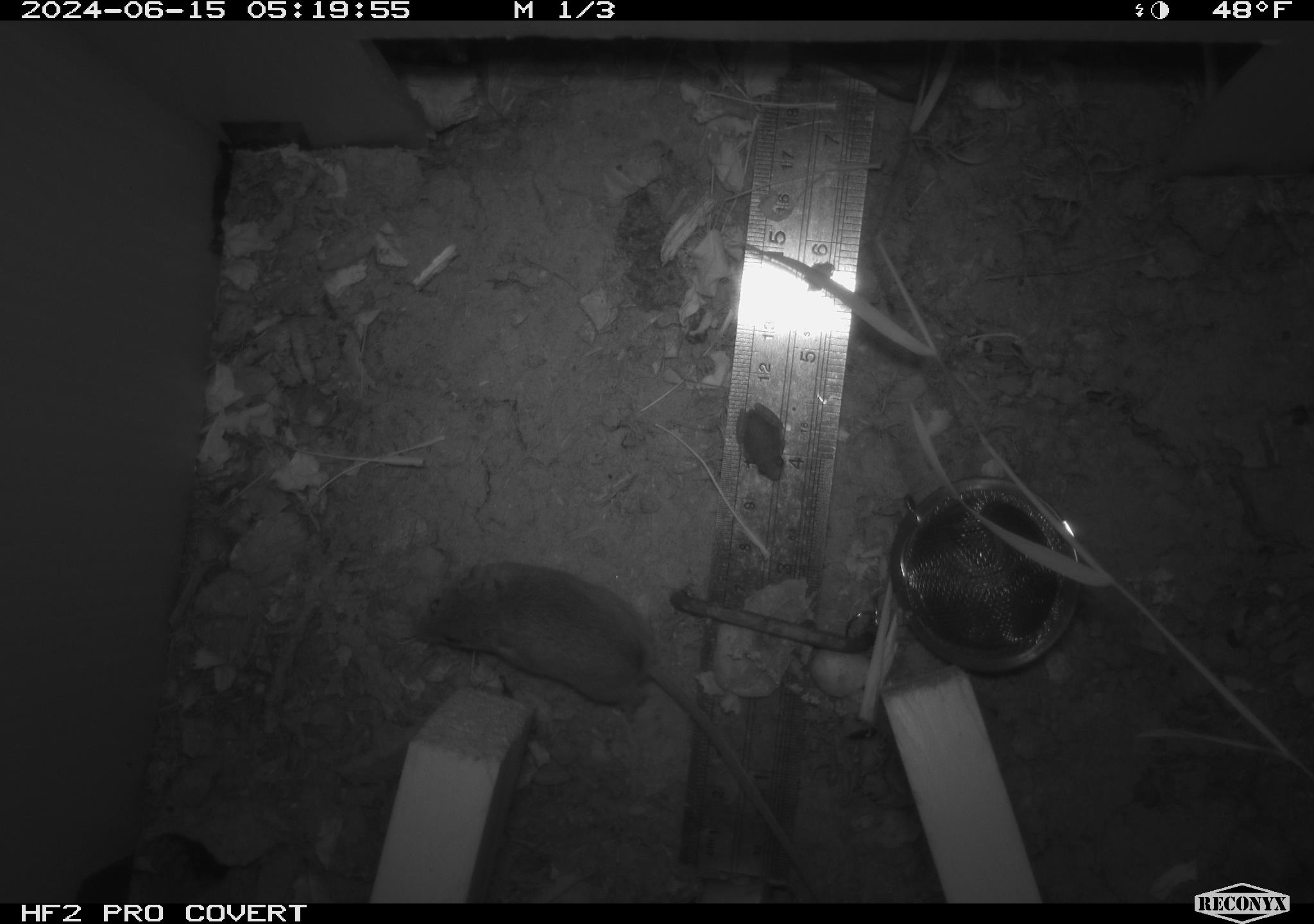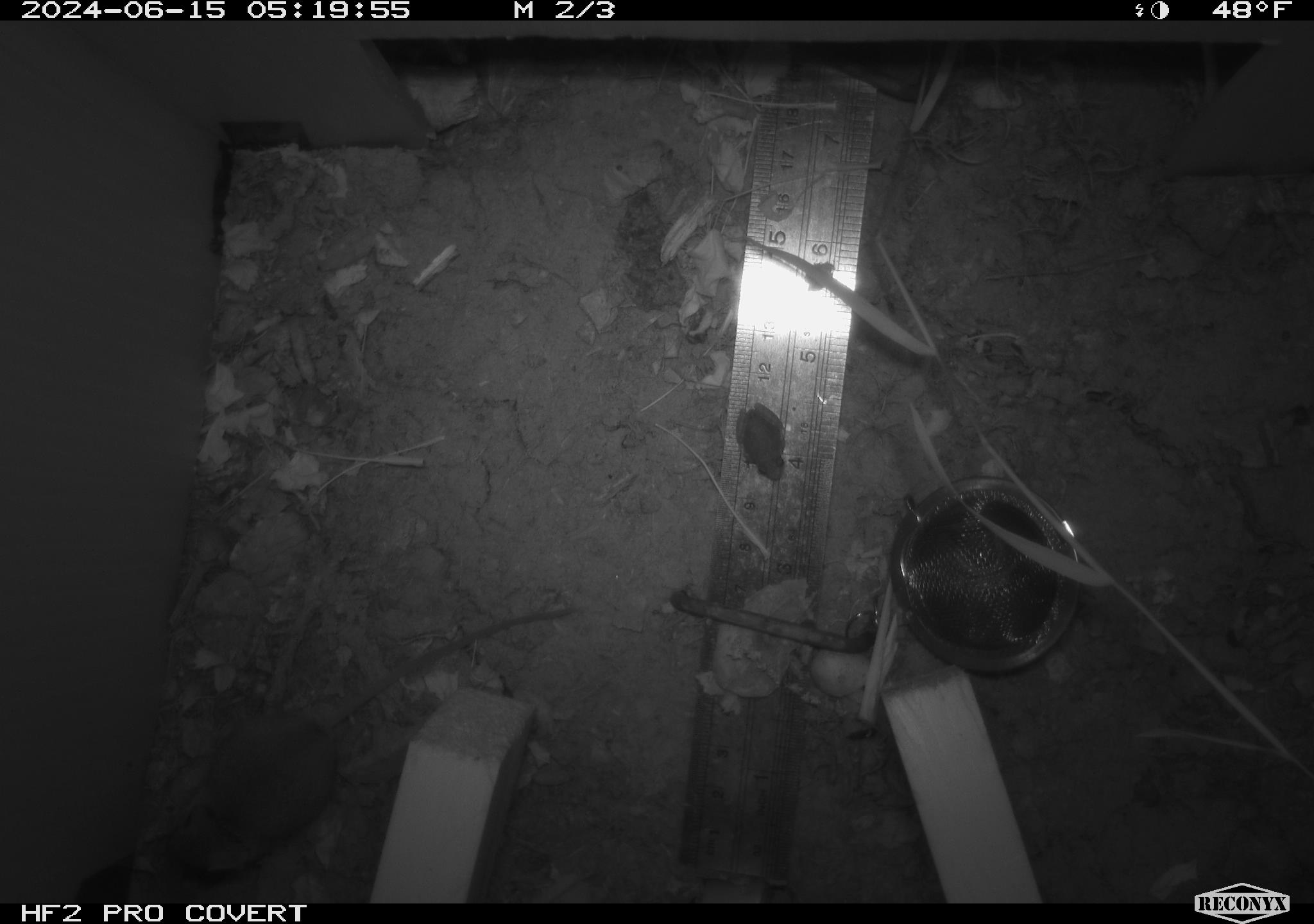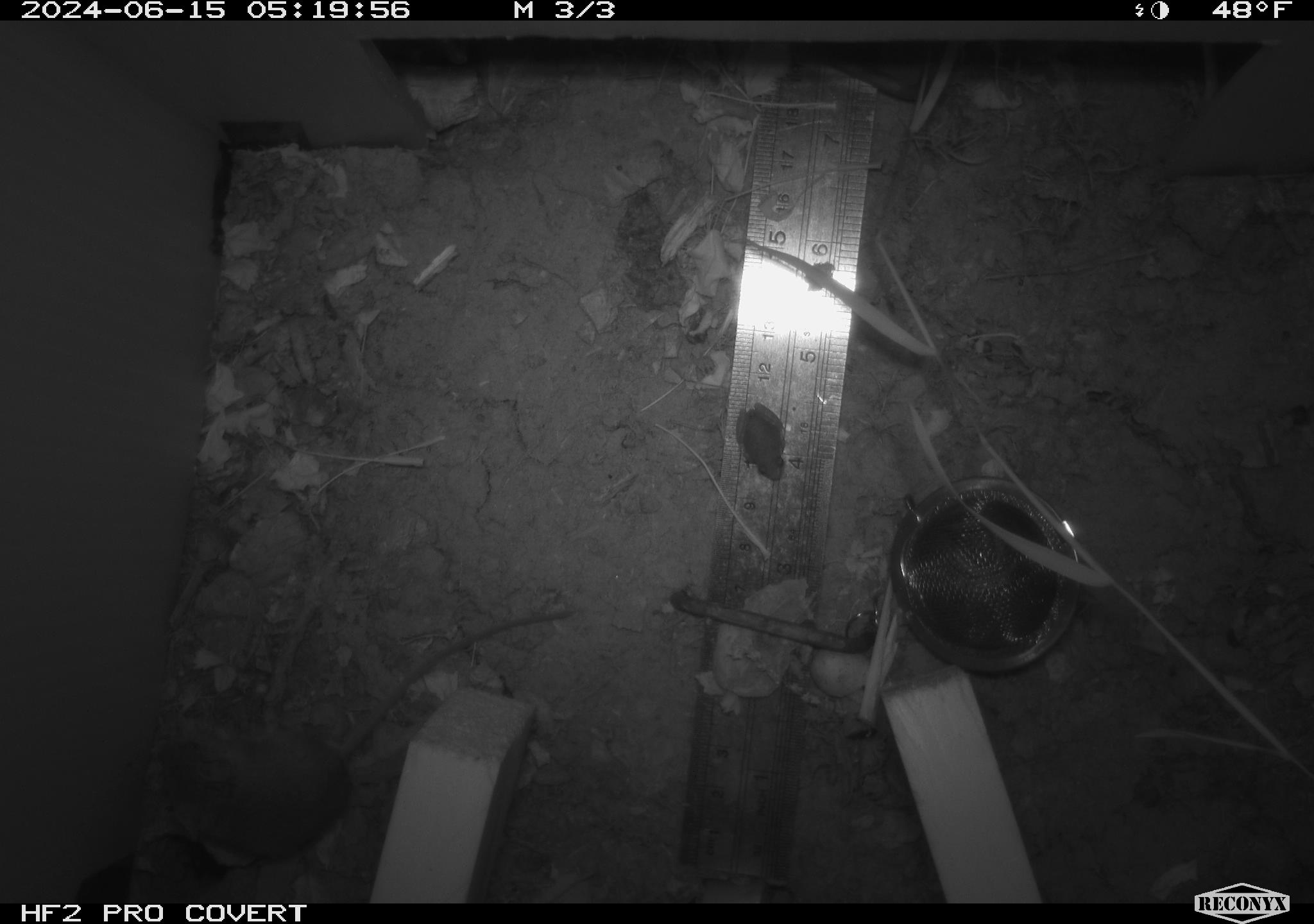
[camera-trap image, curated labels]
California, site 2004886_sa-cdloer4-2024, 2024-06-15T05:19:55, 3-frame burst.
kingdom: Animalia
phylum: Chordata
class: Mammalia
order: Rodentia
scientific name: Rodentia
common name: rodent